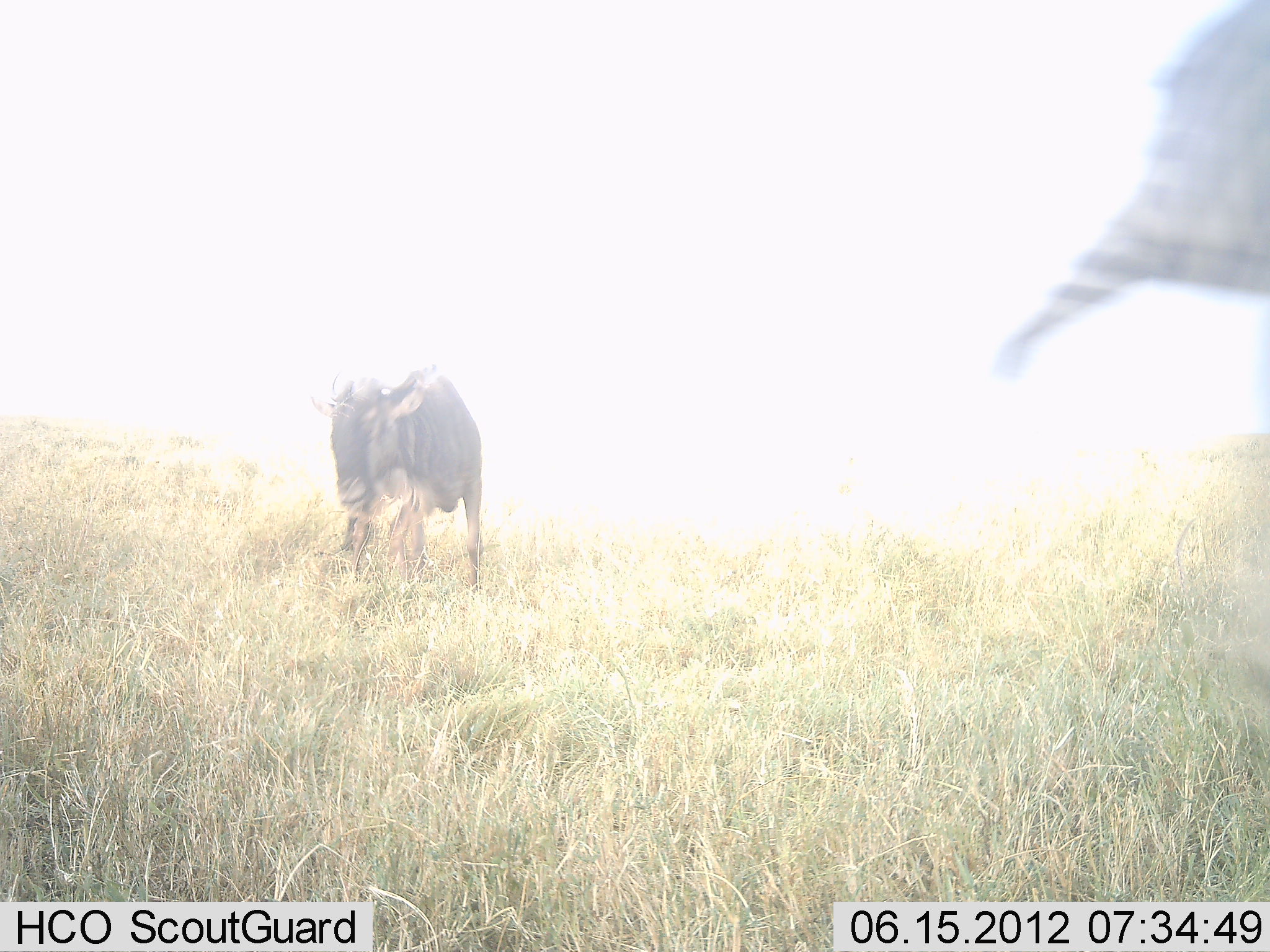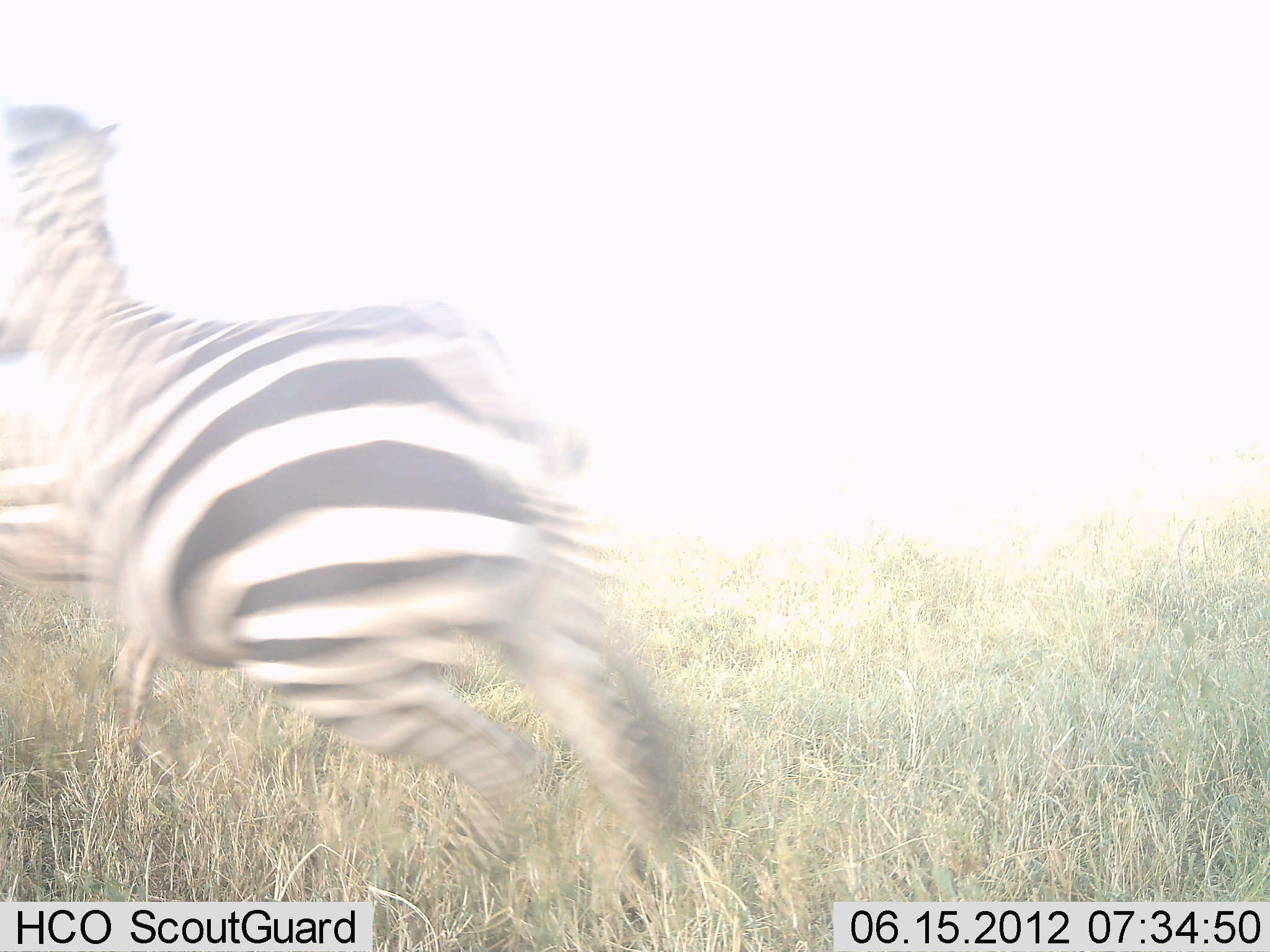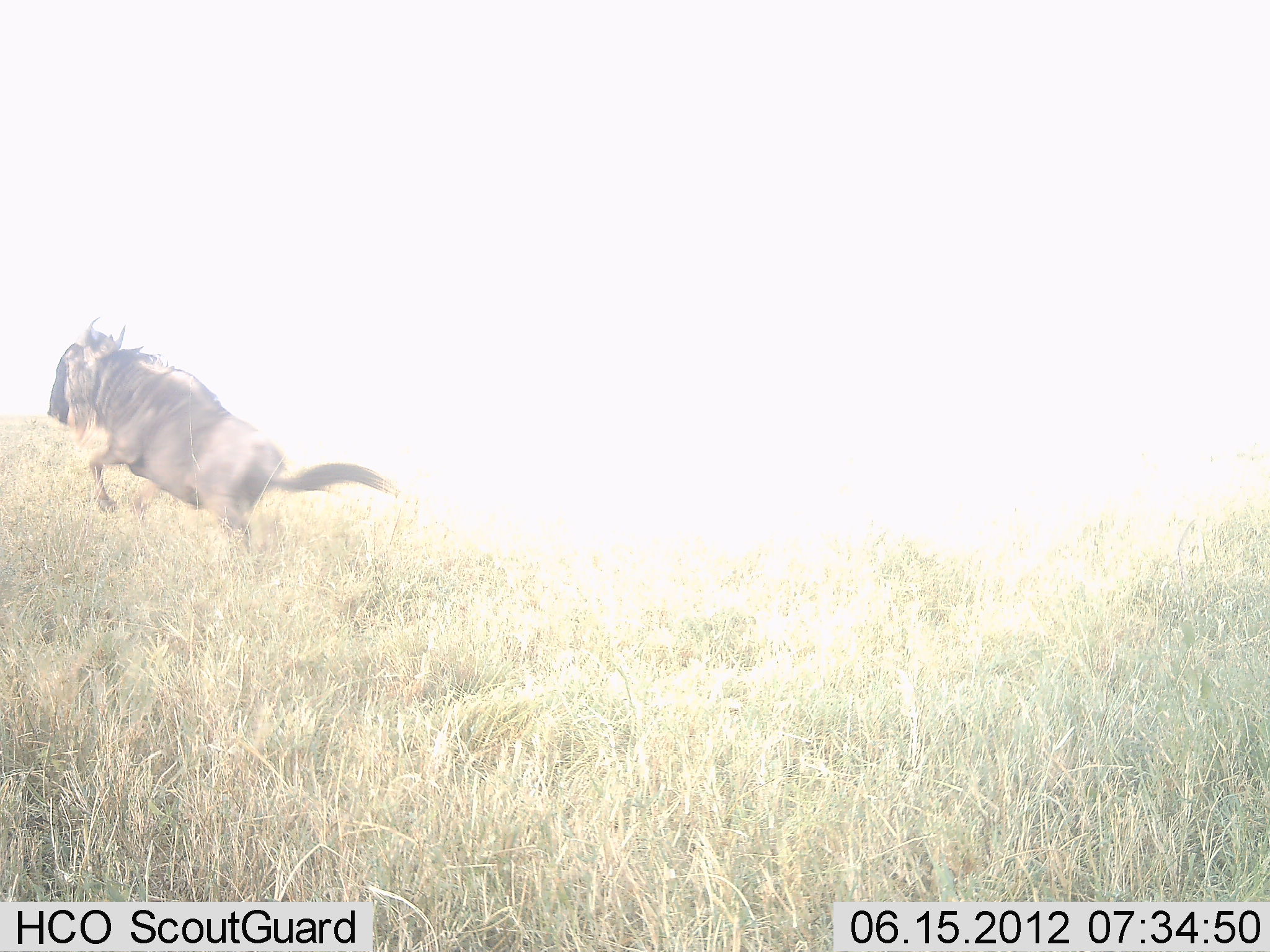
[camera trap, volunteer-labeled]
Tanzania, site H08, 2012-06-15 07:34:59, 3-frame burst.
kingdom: Animalia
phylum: Chordata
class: Mammalia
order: Artiodactyla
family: Bovidae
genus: Connochaetes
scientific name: Connochaetes taurinus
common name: blue wildebeest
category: wildebeest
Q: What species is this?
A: Wildebeest (blue wildebeest) (Connochaetes taurinus).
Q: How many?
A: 1.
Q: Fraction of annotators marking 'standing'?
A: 0%.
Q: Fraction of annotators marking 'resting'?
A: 0%.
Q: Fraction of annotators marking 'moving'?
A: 100%.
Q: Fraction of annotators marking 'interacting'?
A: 10%.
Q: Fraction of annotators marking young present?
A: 0%.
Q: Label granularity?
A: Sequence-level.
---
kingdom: Animalia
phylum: Chordata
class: Mammalia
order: Perissodactyla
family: Equidae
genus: Equus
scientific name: Equus quagga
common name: plains zebra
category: zebra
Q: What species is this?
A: Zebra (plains zebra) (Equus quagga).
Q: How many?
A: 1.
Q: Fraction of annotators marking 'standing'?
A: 0%.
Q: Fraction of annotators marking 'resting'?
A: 0%.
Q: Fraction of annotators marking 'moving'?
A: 100%.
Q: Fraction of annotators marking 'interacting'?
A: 10%.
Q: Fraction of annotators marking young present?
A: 0%.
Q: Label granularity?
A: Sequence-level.